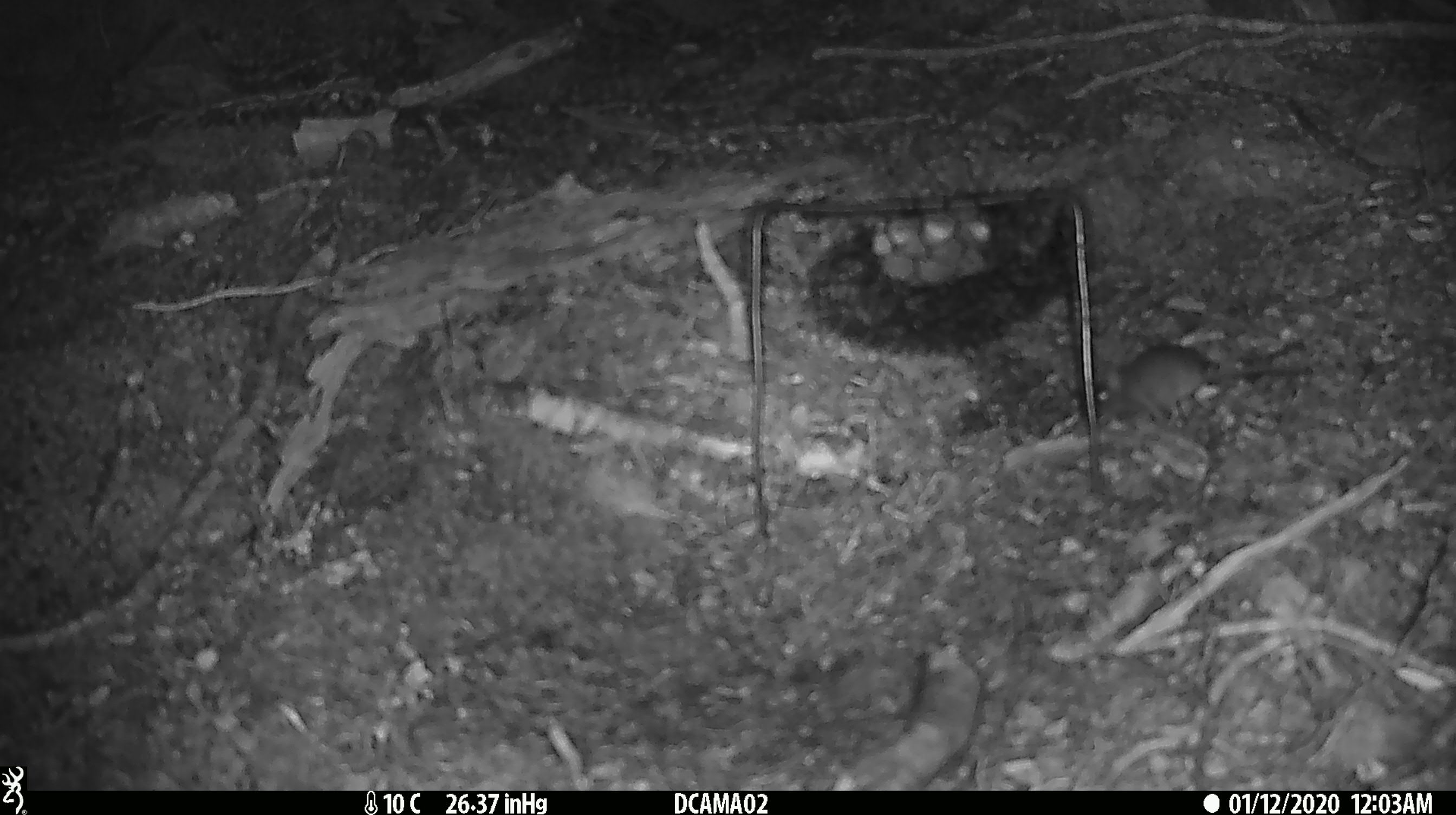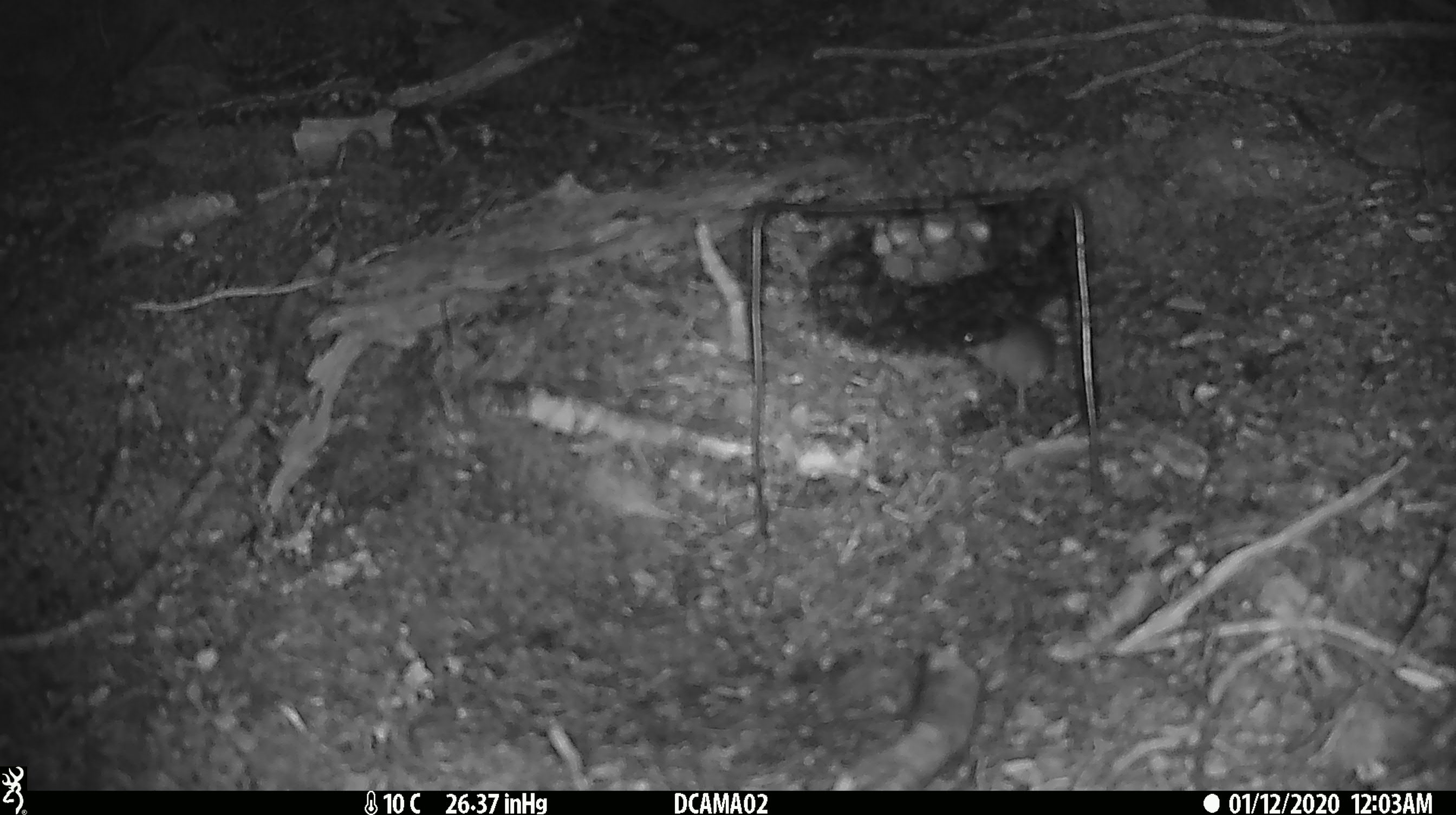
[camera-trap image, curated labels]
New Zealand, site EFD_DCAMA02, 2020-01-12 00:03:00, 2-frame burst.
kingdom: Animalia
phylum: Chordata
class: Mammalia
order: Rodentia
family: Muridae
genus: Mus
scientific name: Mus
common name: mouse